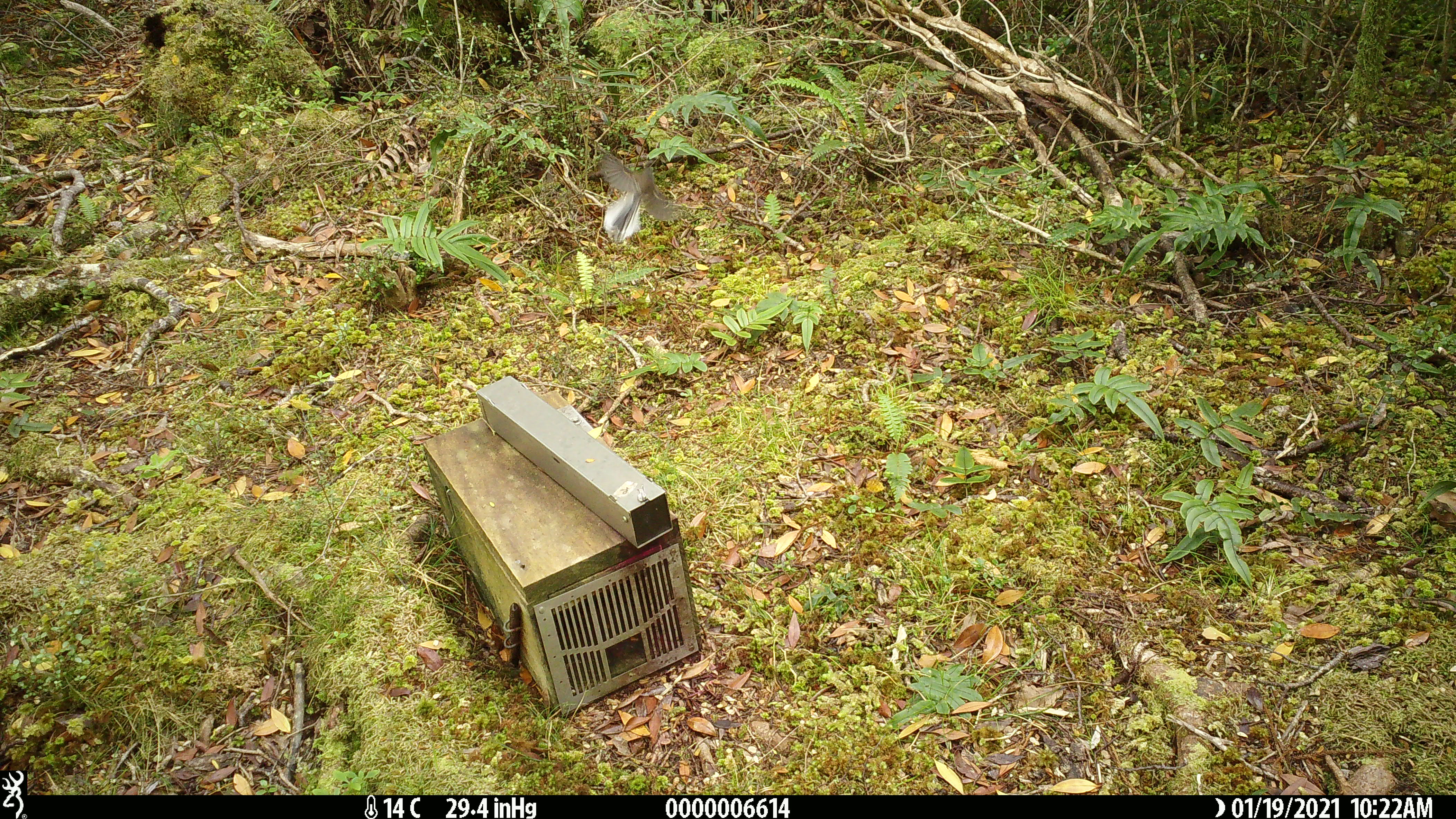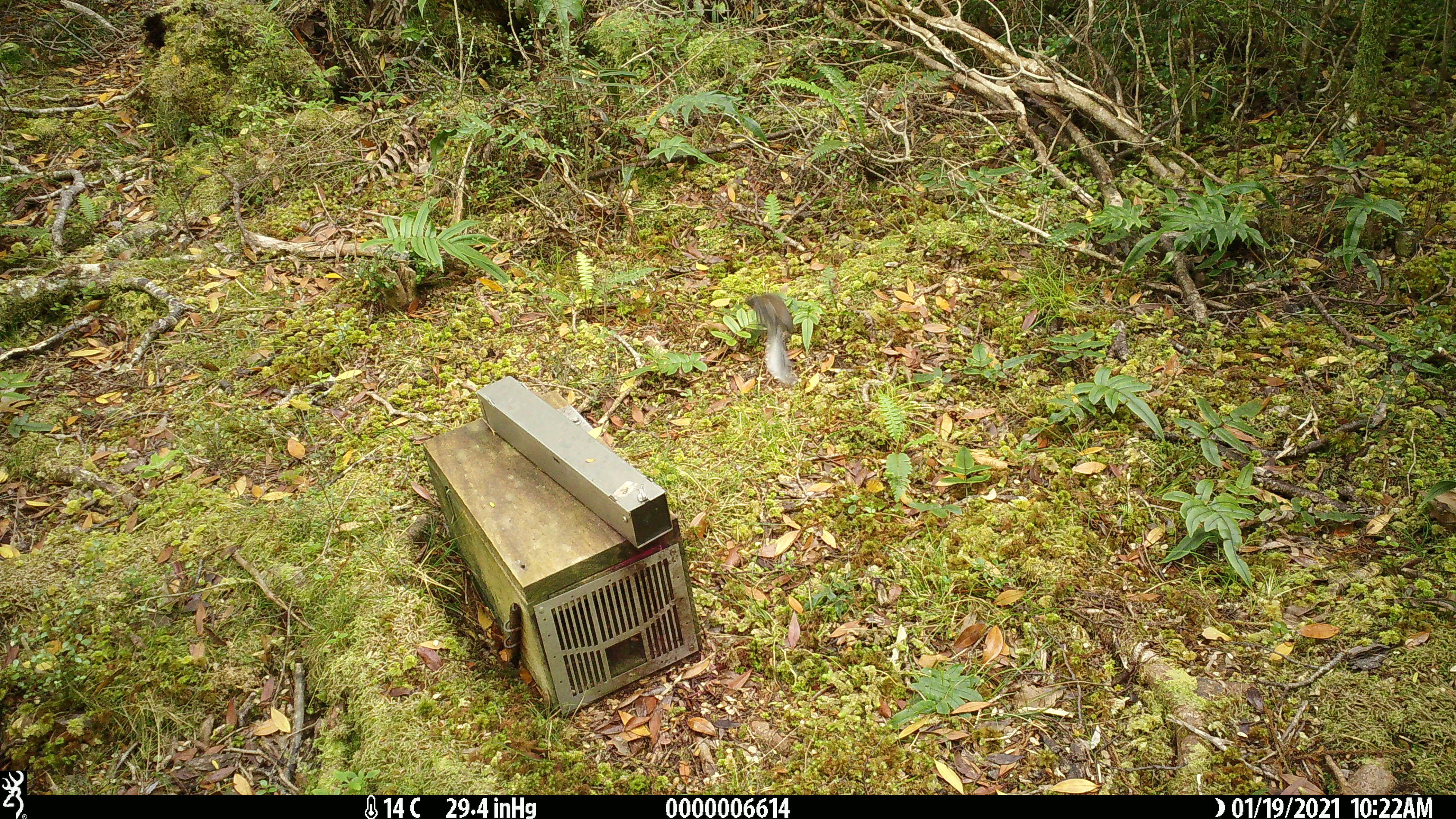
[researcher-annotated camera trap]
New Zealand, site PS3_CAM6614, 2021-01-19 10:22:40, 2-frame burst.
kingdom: Animalia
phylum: Chordata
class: Aves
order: Passeriformes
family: Rhipiduridae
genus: Rhipidura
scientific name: Rhipidura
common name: fantails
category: fantail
Fantail (fantails) (Rhipidura).